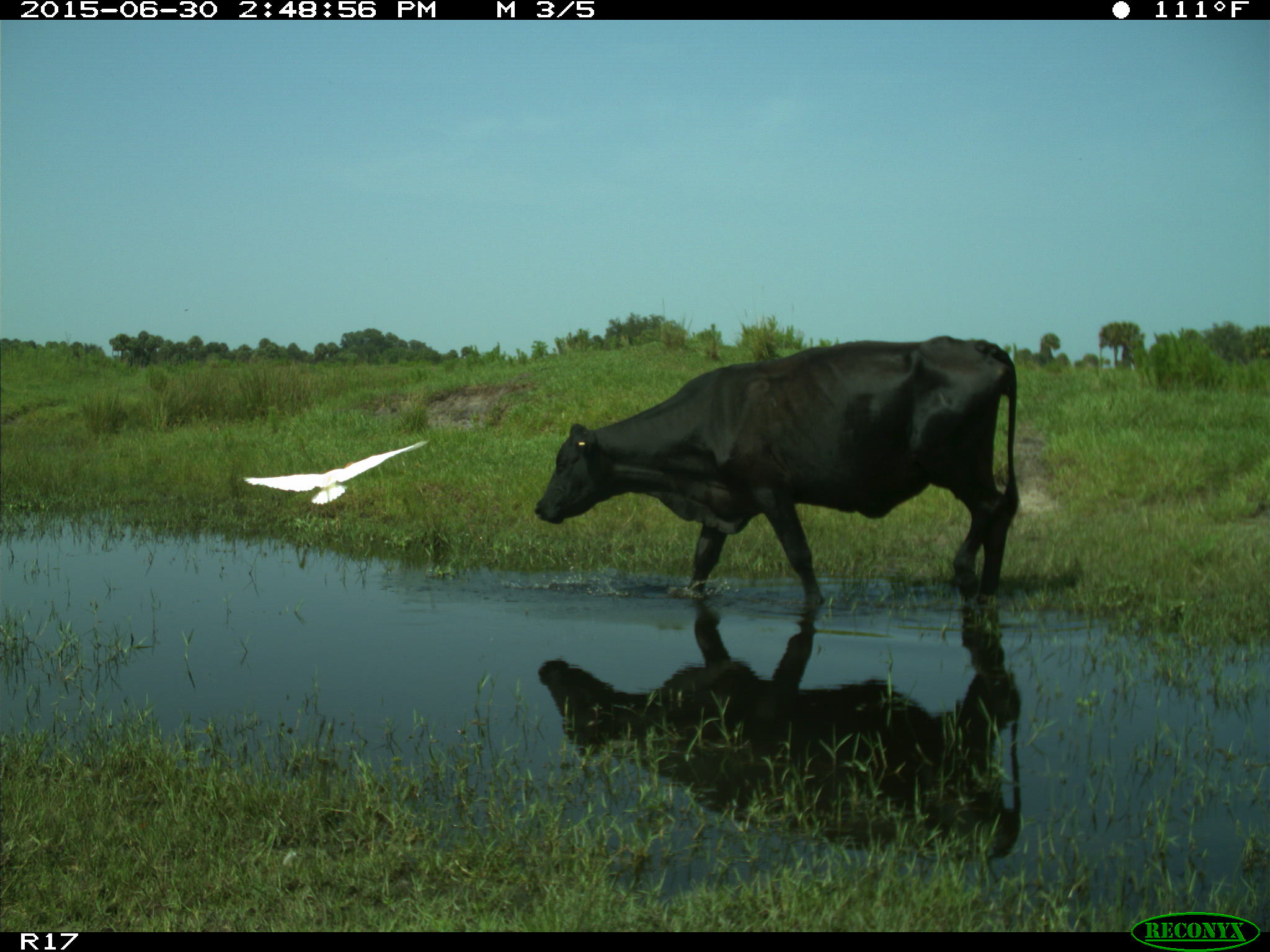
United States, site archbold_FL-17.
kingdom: Animalia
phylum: Chordata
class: Mammalia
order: Artiodactyla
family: Bovidae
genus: Bos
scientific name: Bos taurus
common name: domestic cow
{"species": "Bos taurus (domestic cow)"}